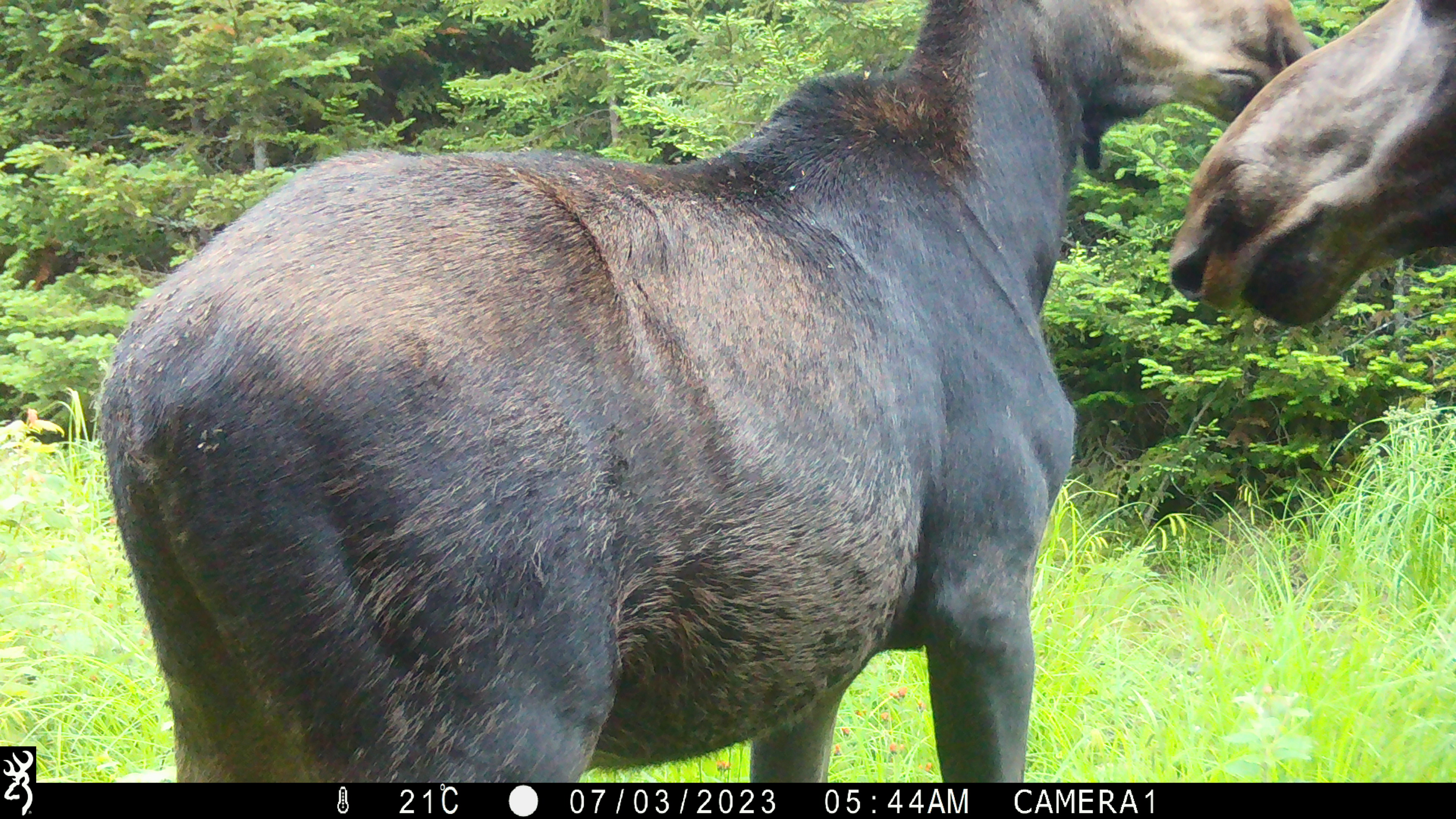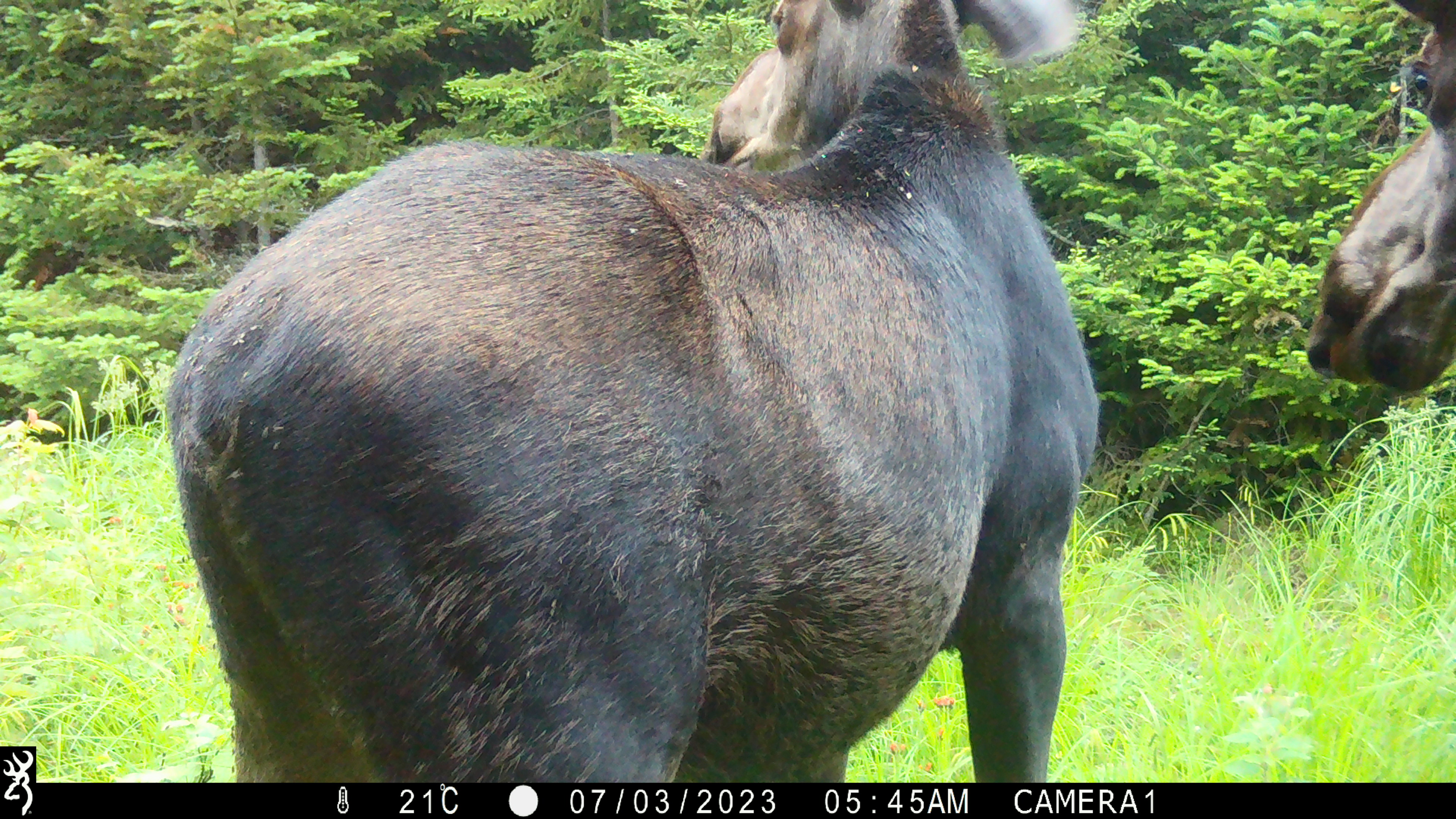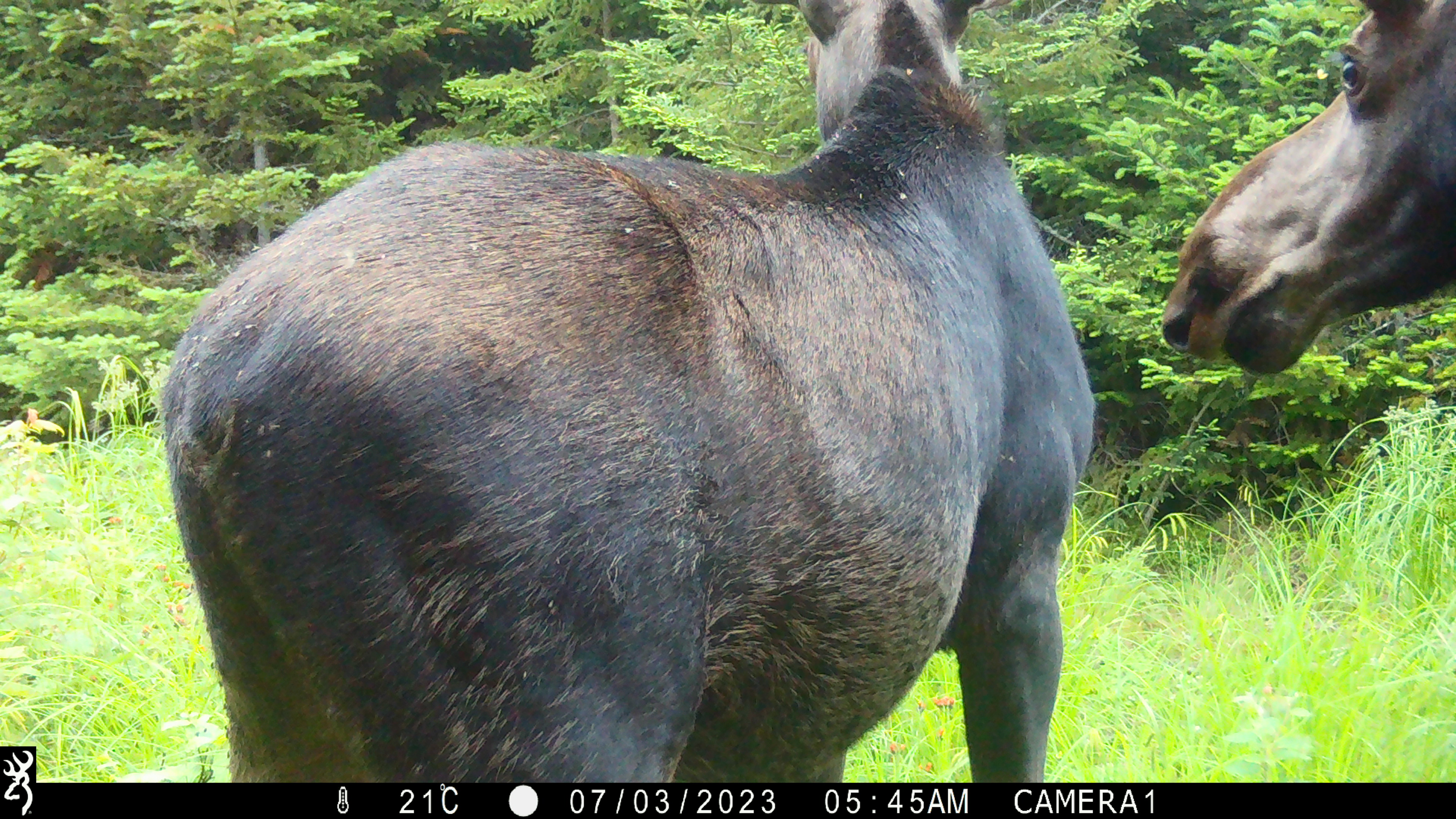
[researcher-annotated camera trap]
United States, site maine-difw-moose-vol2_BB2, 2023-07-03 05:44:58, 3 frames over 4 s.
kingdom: Animalia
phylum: Chordata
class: Mammalia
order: Artiodactyla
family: Cervidae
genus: Alces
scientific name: Alces alces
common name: moose